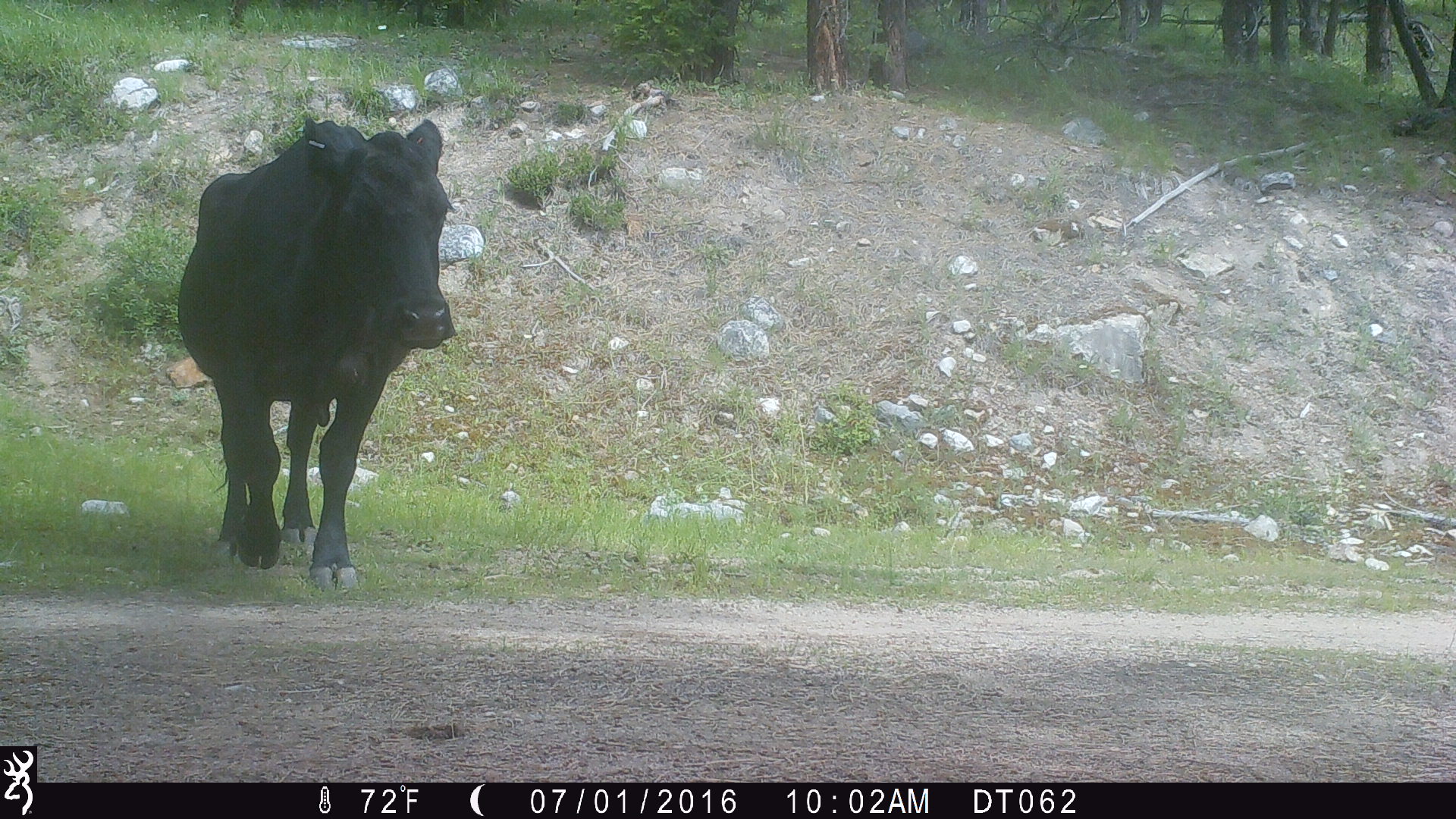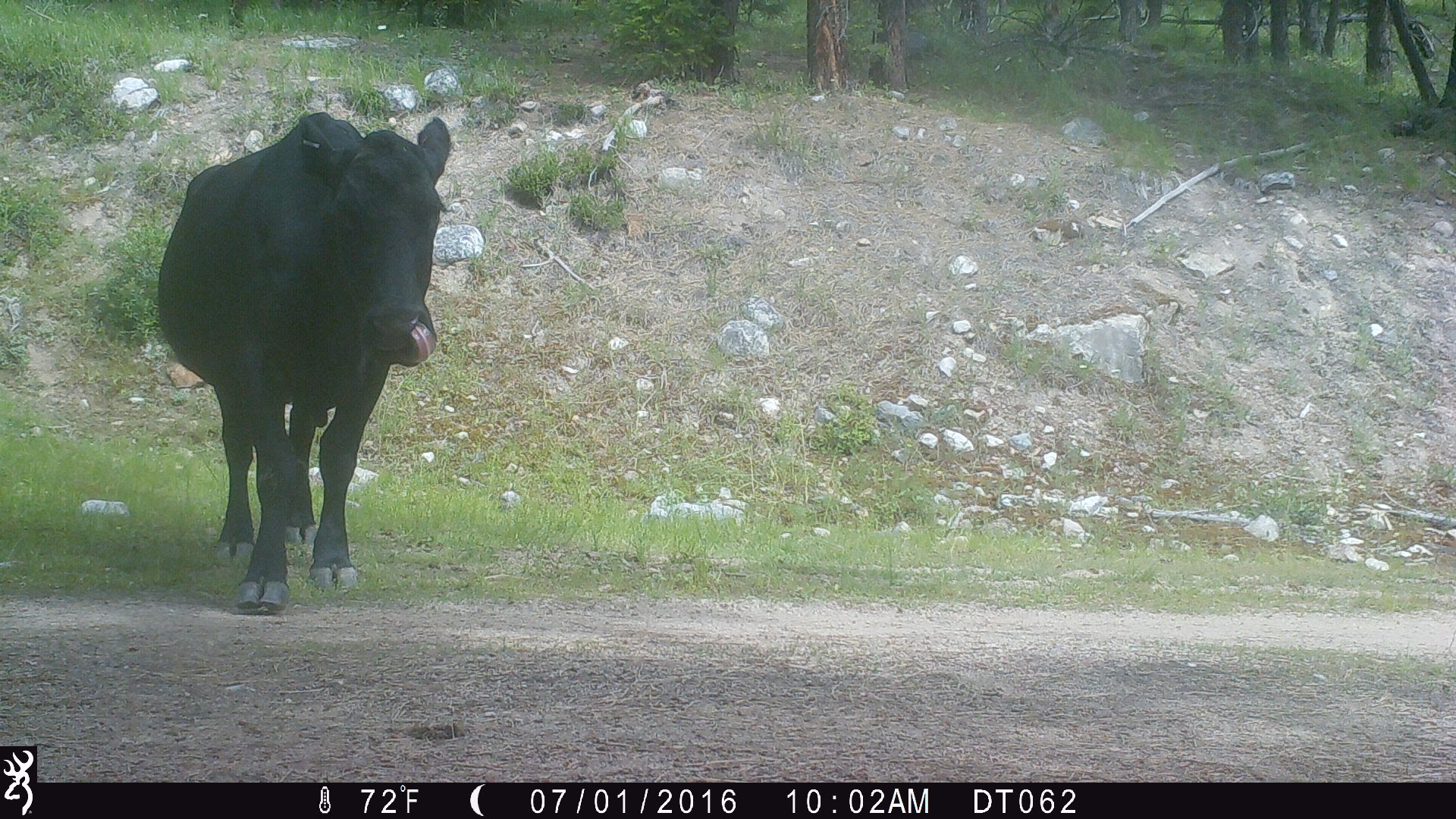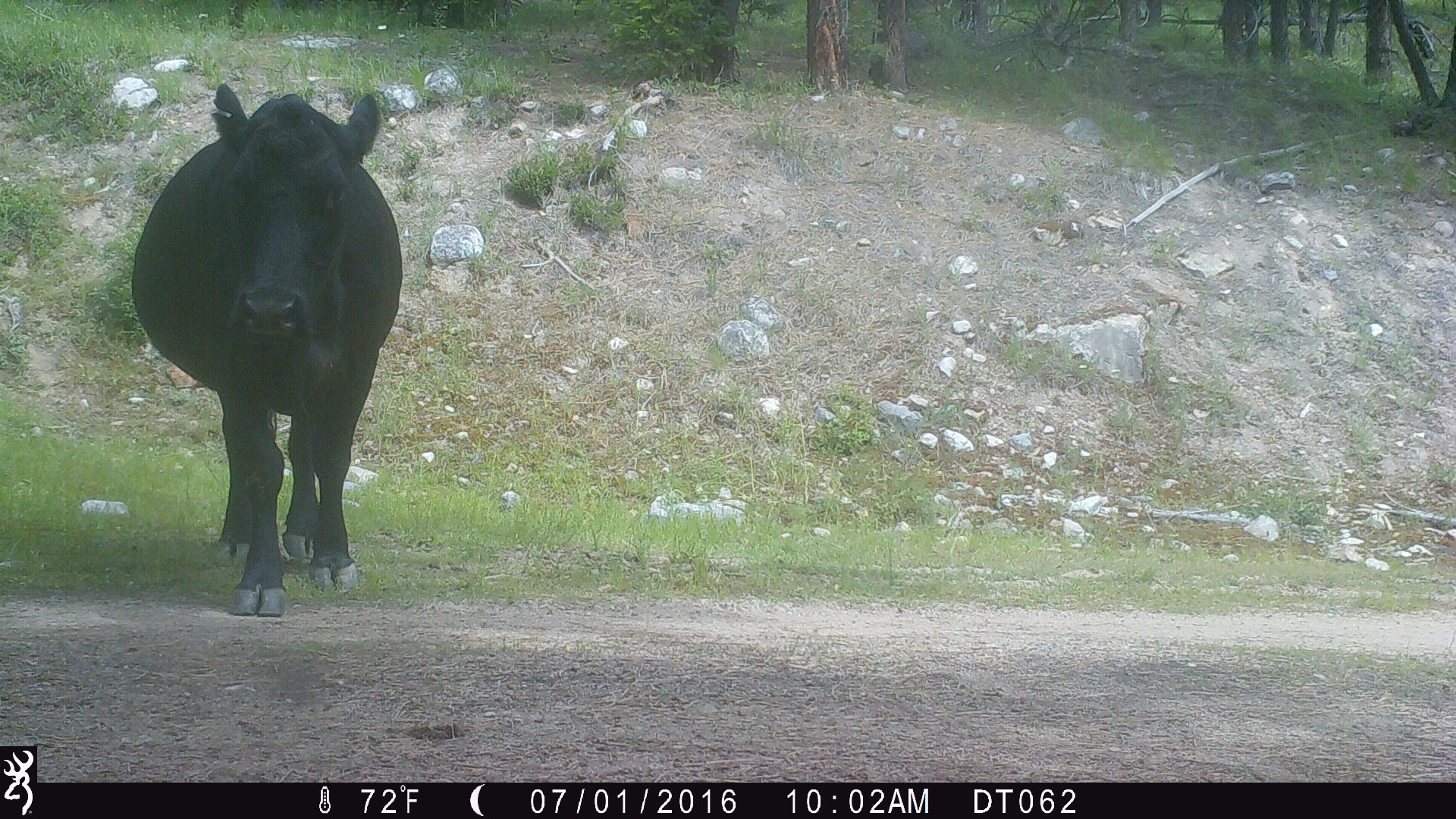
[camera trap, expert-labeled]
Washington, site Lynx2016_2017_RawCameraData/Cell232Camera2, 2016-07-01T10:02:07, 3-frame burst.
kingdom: Animalia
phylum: Chordata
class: Mammalia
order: Artiodactyla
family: Bovidae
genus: Bos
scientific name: Bos taurus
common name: domestic cattle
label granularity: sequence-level